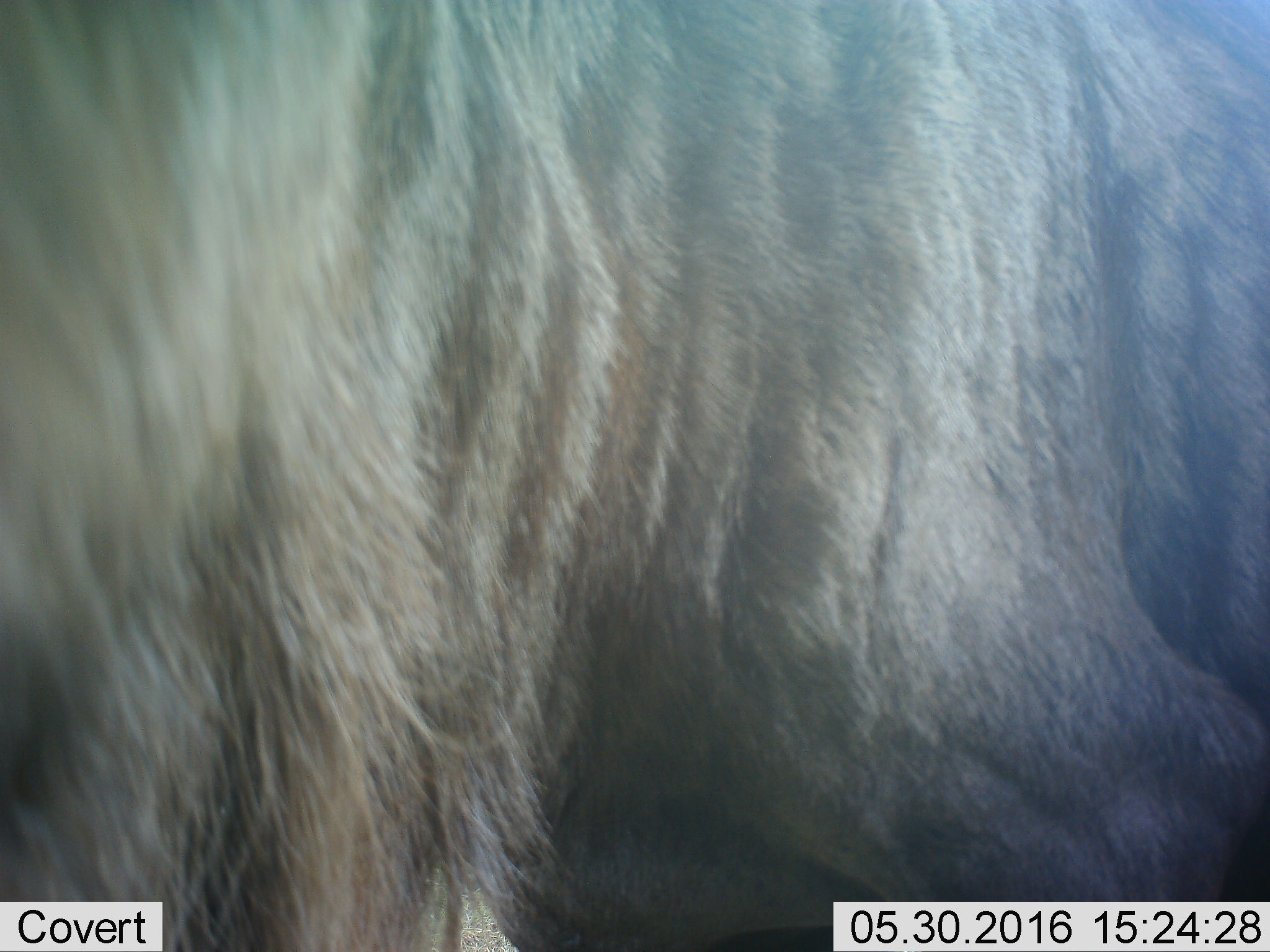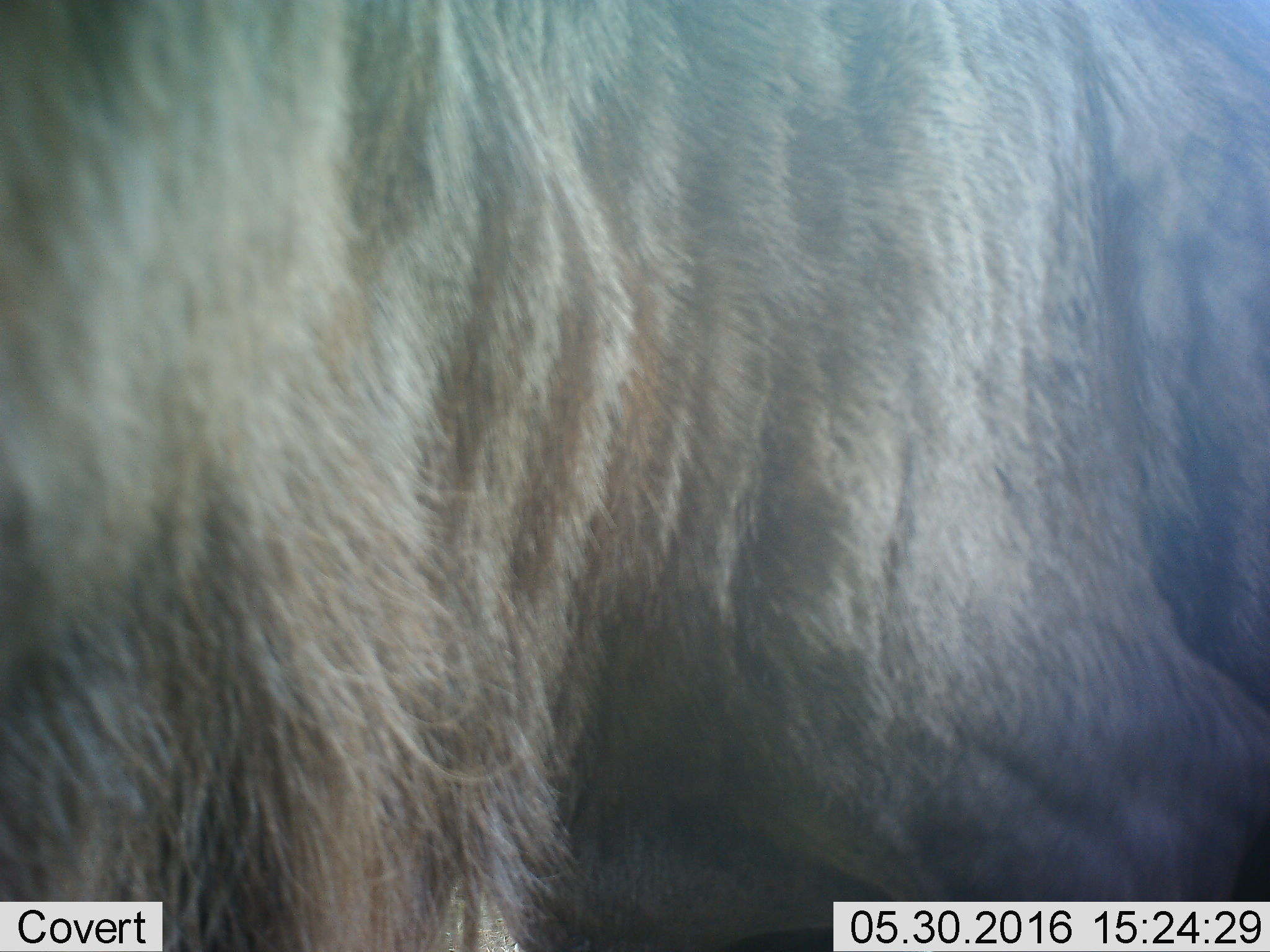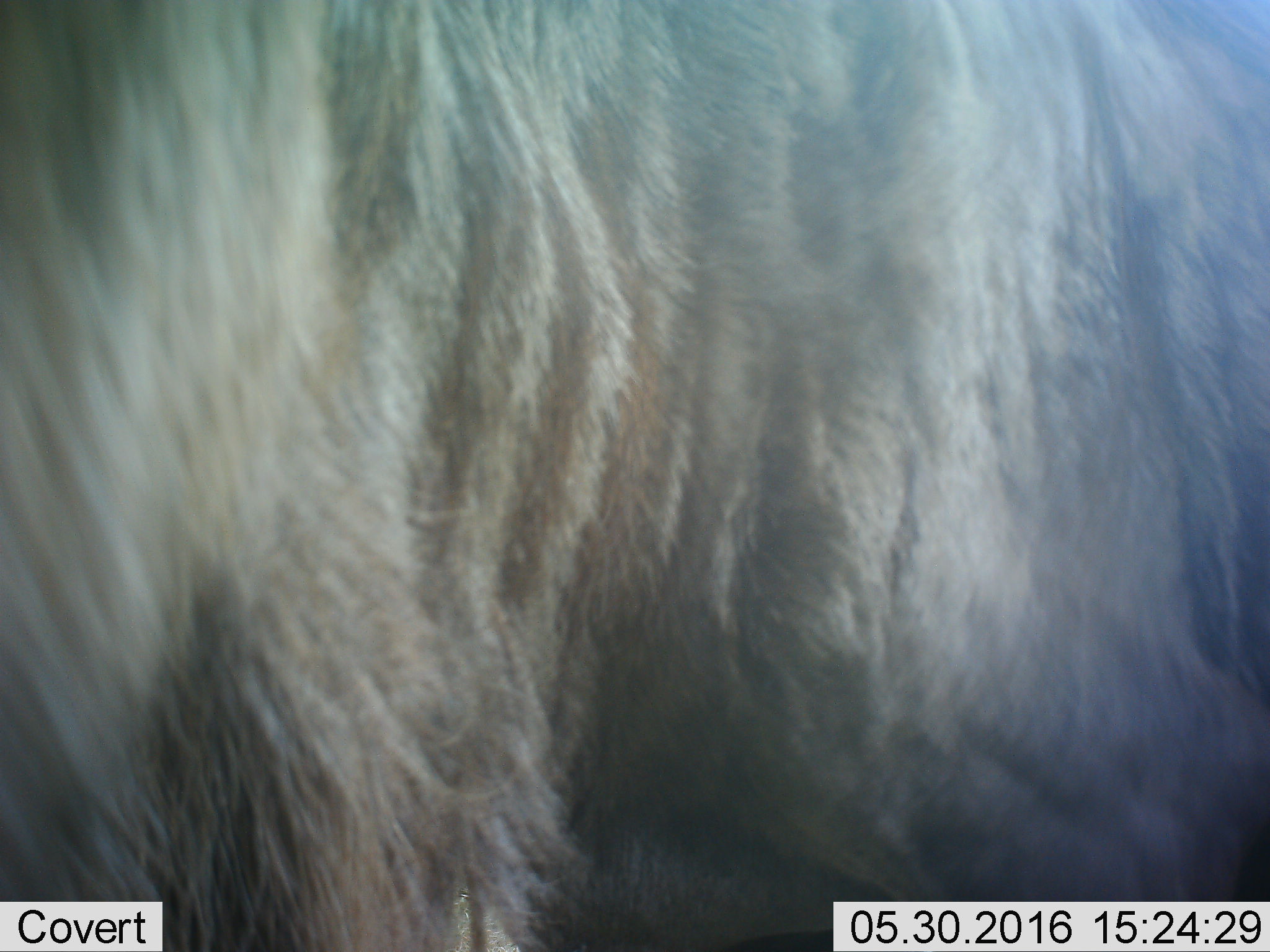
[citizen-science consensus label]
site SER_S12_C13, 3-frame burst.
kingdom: Animalia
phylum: Chordata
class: Mammalia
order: Artiodactyla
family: Bovidae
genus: Connochaetes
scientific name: Connochaetes taurinus taurinus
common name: blue wildebeest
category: wildebeestblue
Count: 1.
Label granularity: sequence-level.